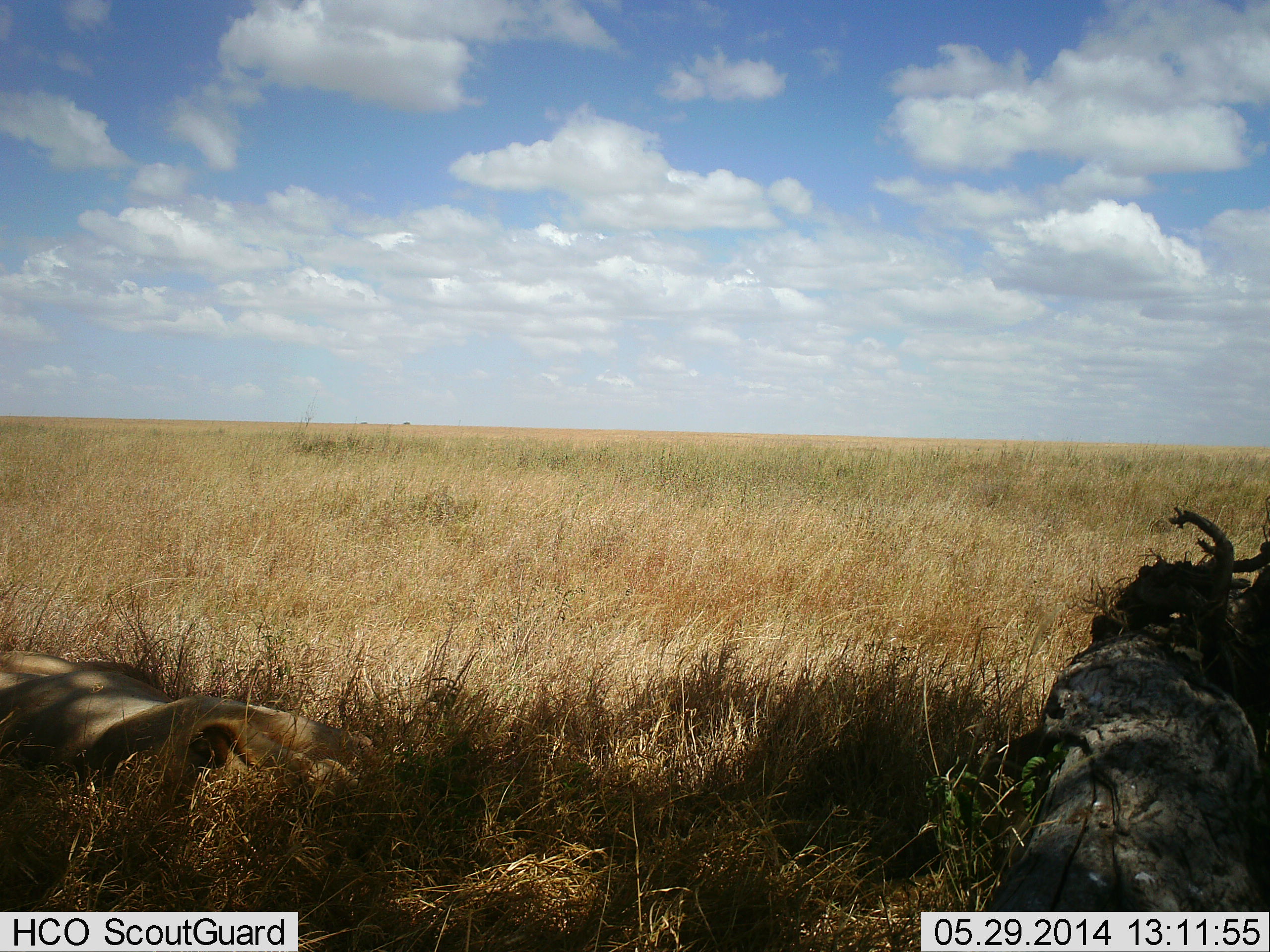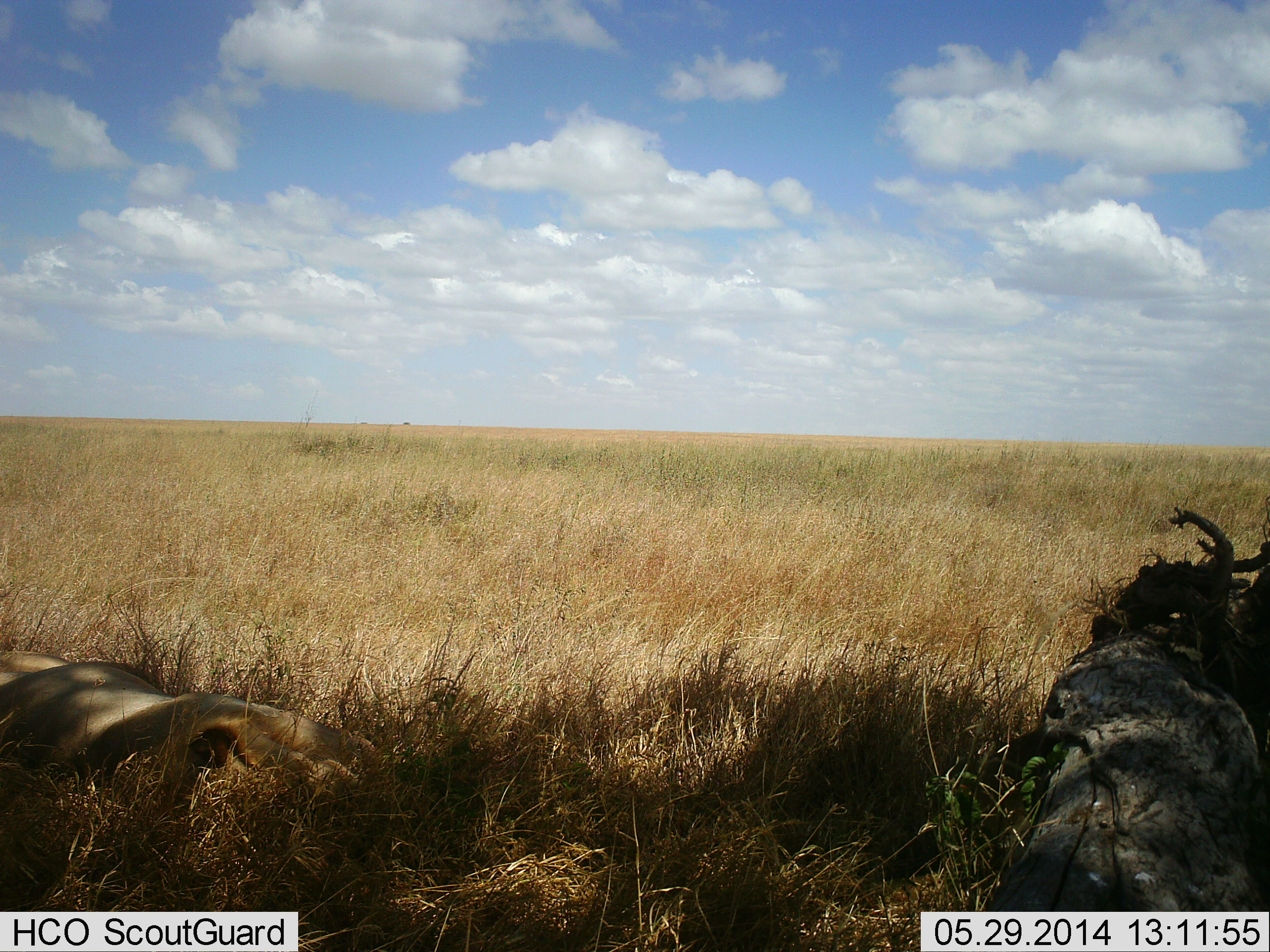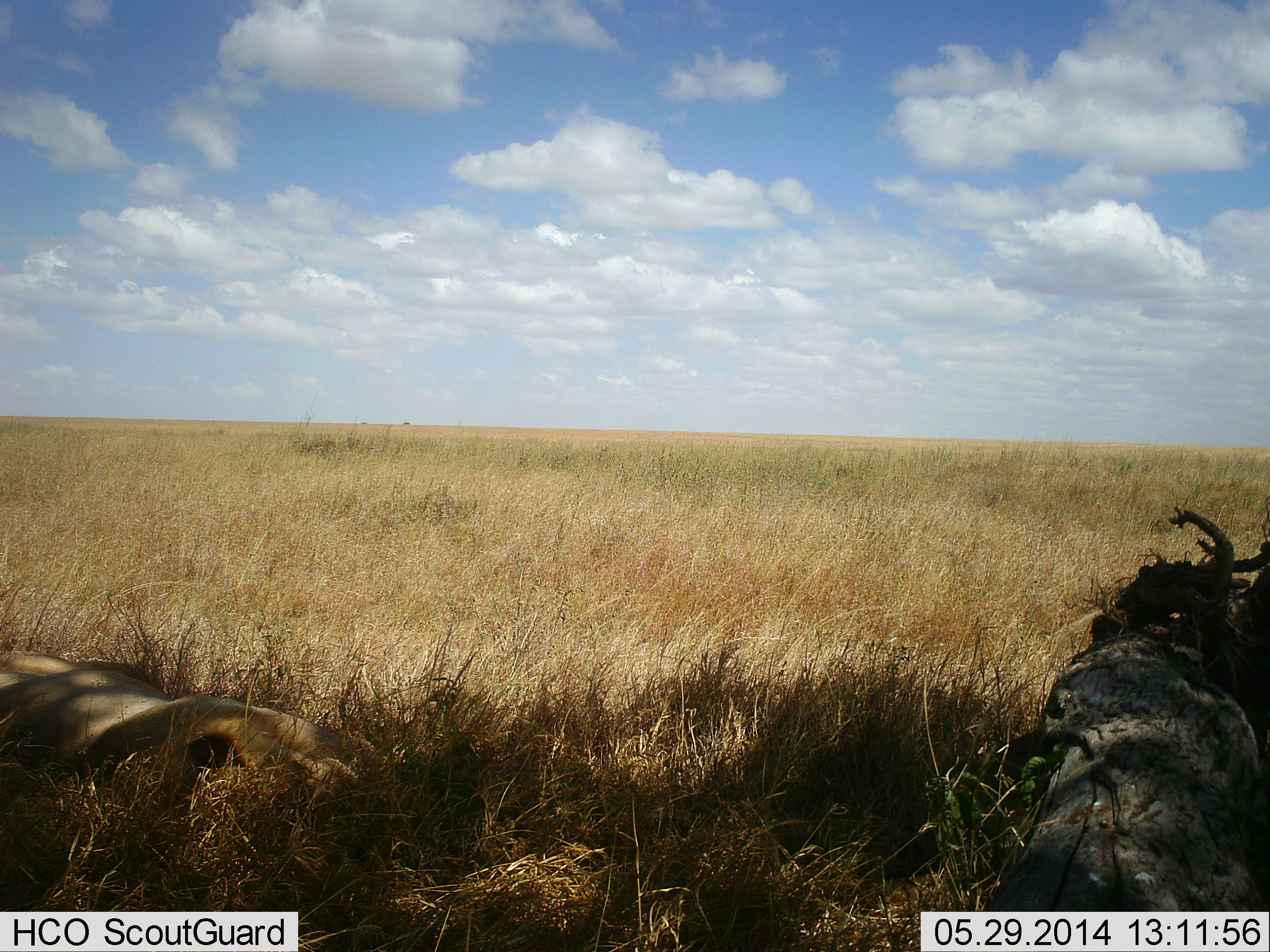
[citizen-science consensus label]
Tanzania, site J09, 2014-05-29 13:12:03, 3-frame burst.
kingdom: Animalia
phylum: Chordata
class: Mammalia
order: Carnivora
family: Felidae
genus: Panthera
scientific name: Panthera leo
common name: lion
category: lionfemale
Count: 1.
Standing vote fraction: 0%.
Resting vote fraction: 100%.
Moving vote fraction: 0%.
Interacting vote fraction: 0%.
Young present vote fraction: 0%.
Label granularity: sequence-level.